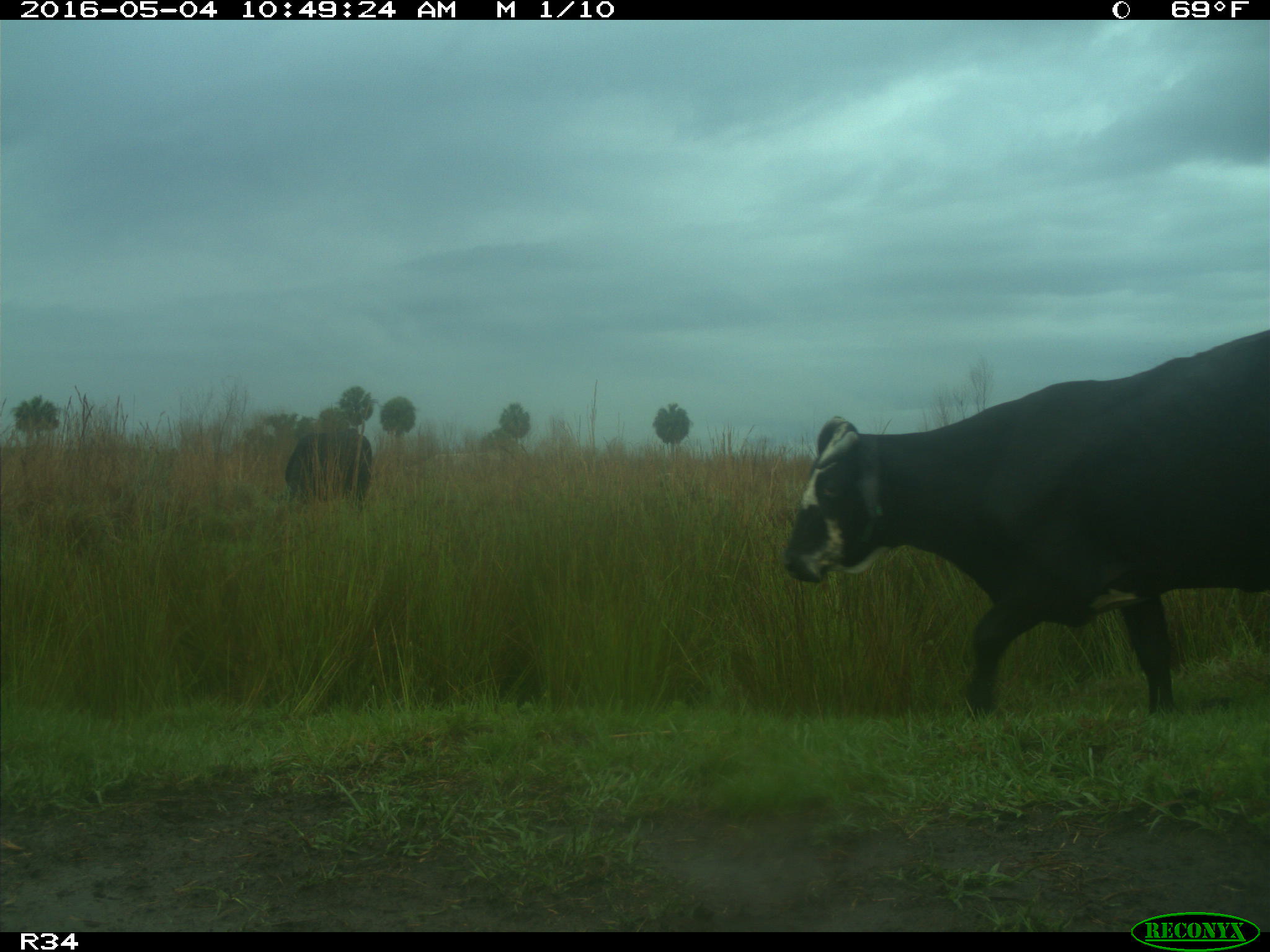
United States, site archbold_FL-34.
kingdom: Animalia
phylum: Chordata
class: Mammalia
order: Artiodactyla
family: Bovidae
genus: Bos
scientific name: Bos taurus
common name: domestic cow